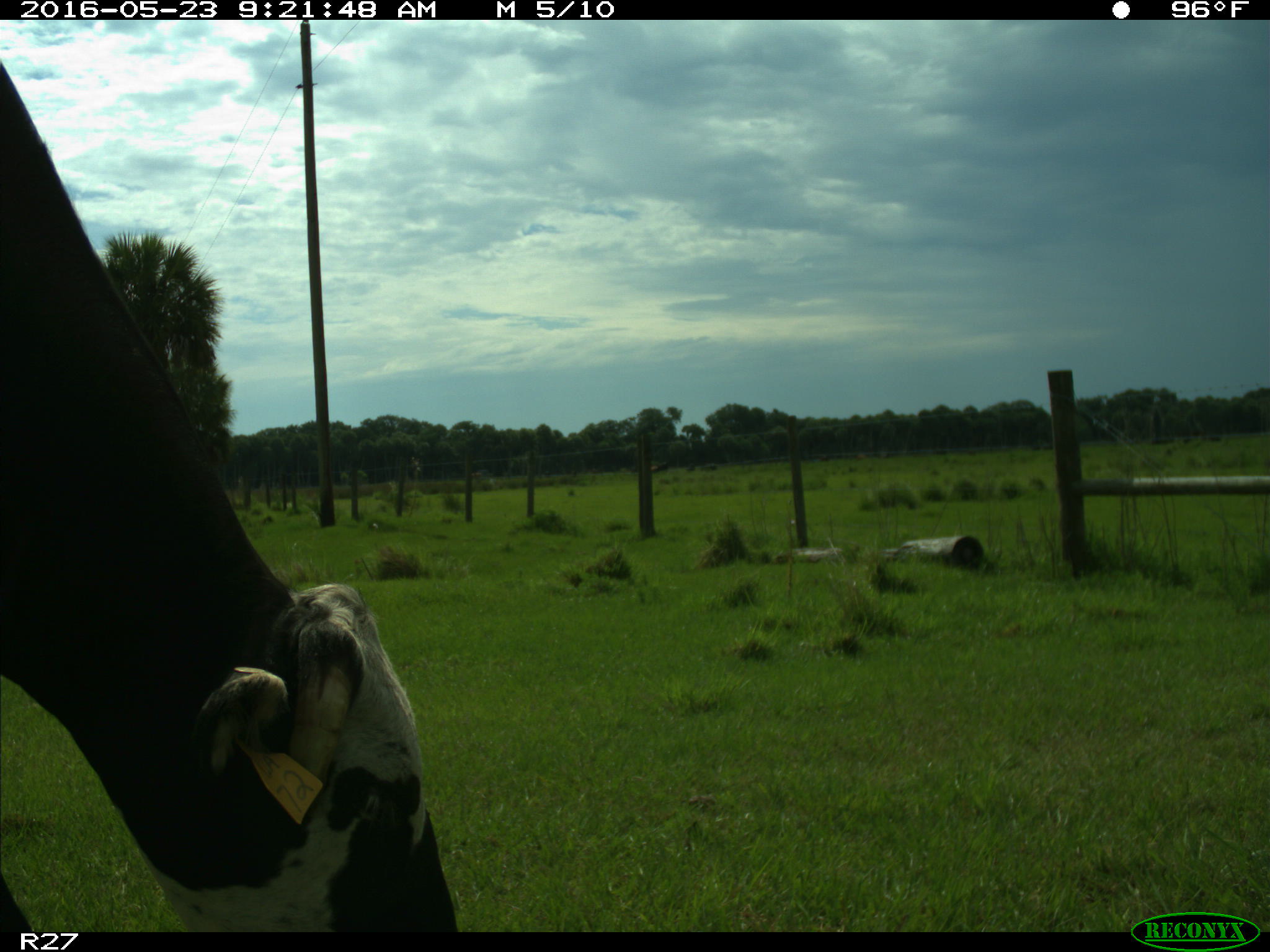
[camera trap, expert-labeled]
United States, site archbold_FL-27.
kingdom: Animalia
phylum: Chordata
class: Mammalia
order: Artiodactyla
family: Bovidae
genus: Bos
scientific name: Bos taurus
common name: domestic cow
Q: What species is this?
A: Bos taurus (domestic cow).